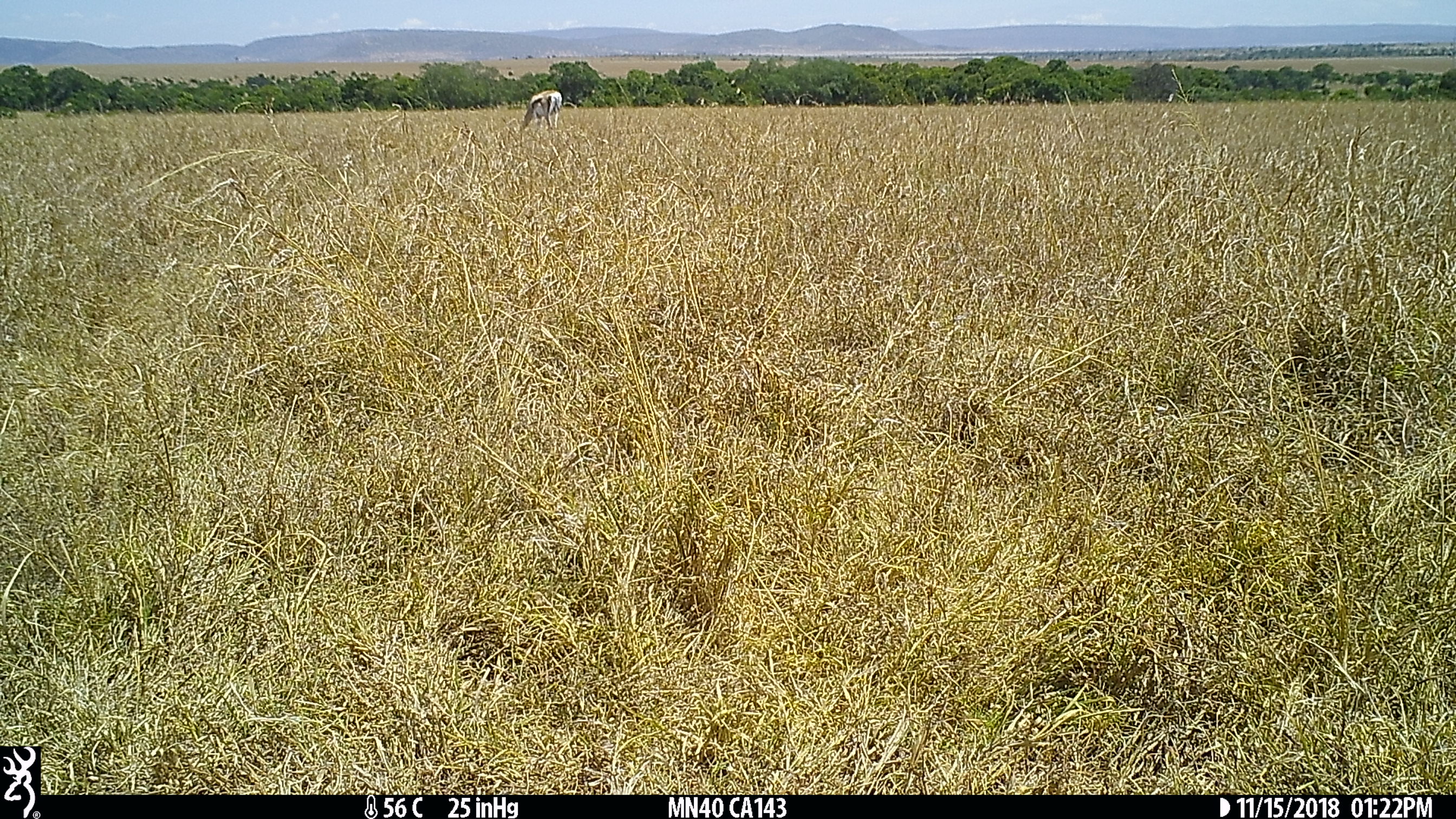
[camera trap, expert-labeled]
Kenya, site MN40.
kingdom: Animalia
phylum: Chordata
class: Mammalia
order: Artiodactyla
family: Bovidae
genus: Nanger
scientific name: Nanger granti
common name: grant's gazelle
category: gazelle grants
Gazelle grants (grant's gazelle) (Nanger granti).